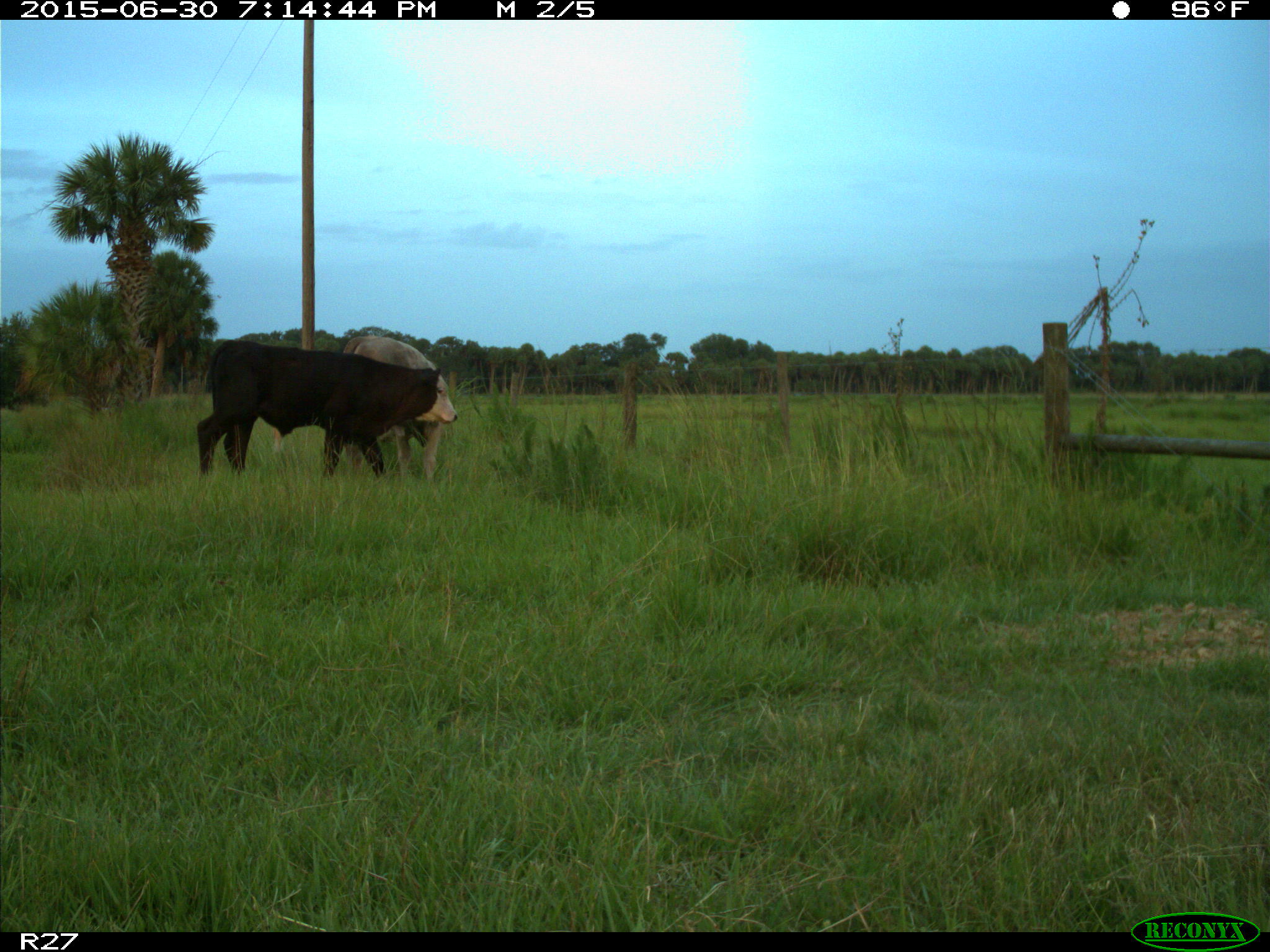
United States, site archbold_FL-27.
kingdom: Animalia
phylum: Chordata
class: Mammalia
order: Artiodactyla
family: Bovidae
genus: Bos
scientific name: Bos taurus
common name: domestic cow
Bos taurus (domestic cow).